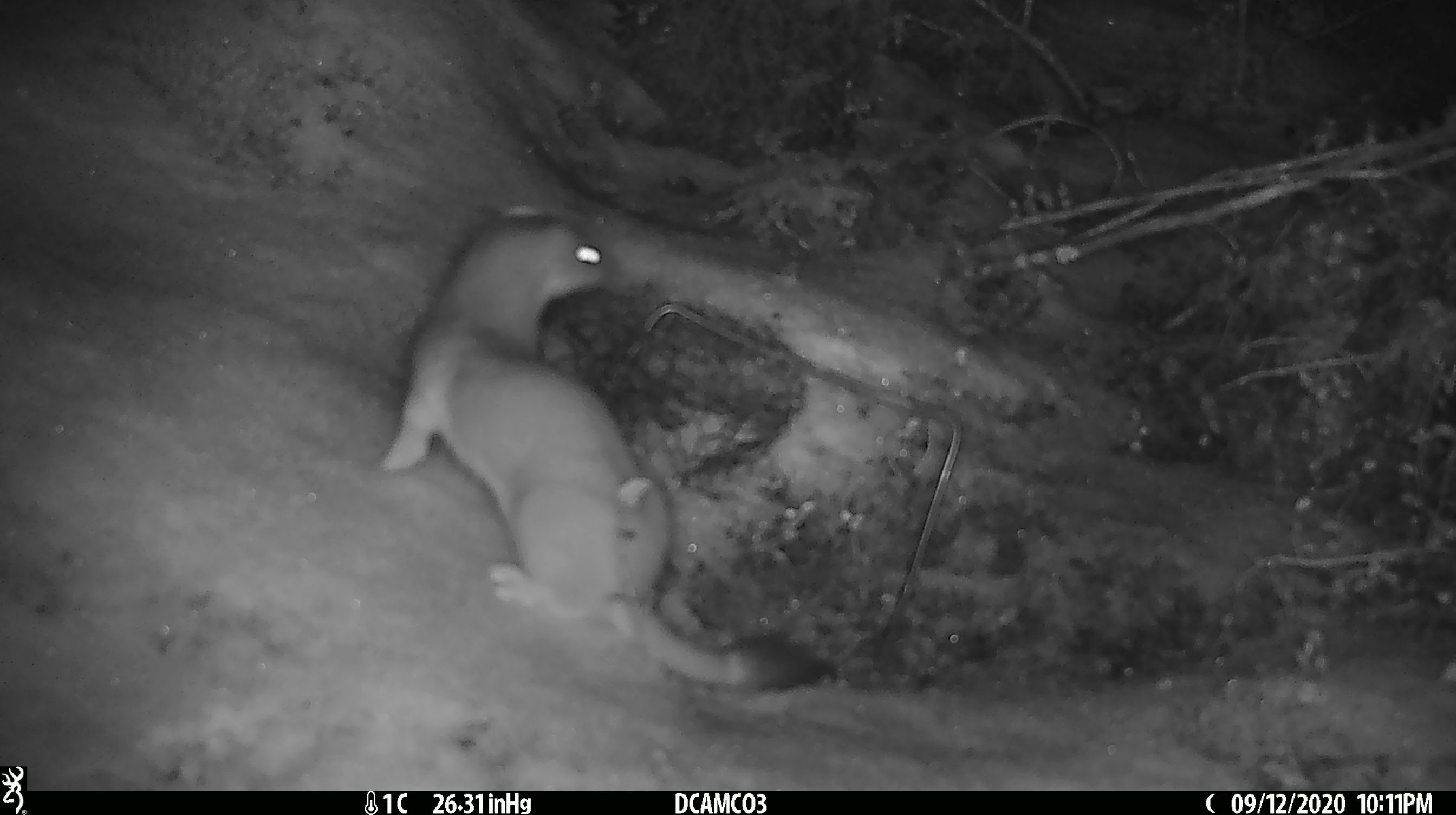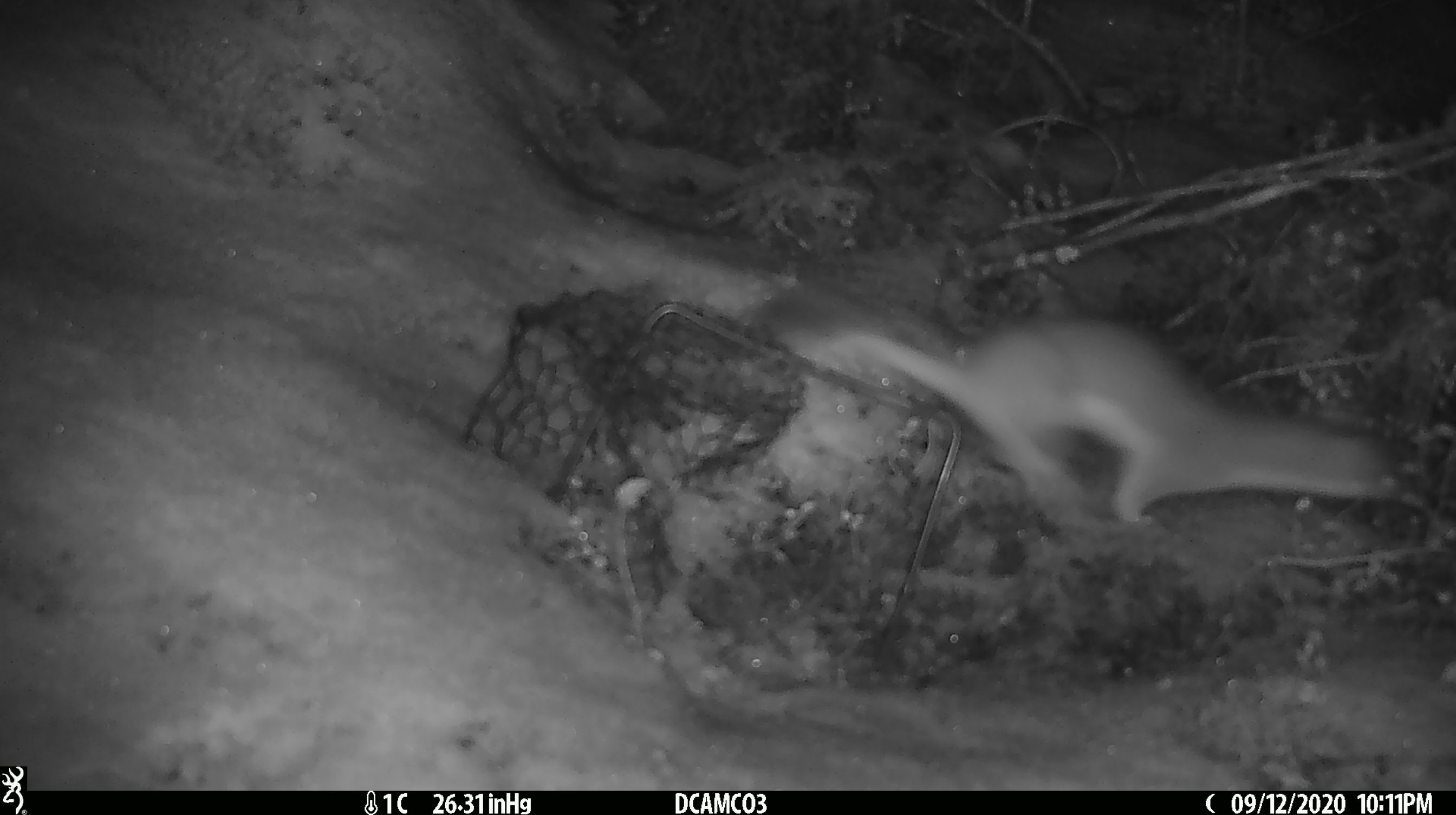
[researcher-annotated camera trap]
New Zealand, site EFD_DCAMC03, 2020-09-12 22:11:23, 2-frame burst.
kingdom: Animalia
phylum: Chordata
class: Mammalia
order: Carnivora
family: Mustelidae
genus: Mustela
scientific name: Mustela erminea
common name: stoat